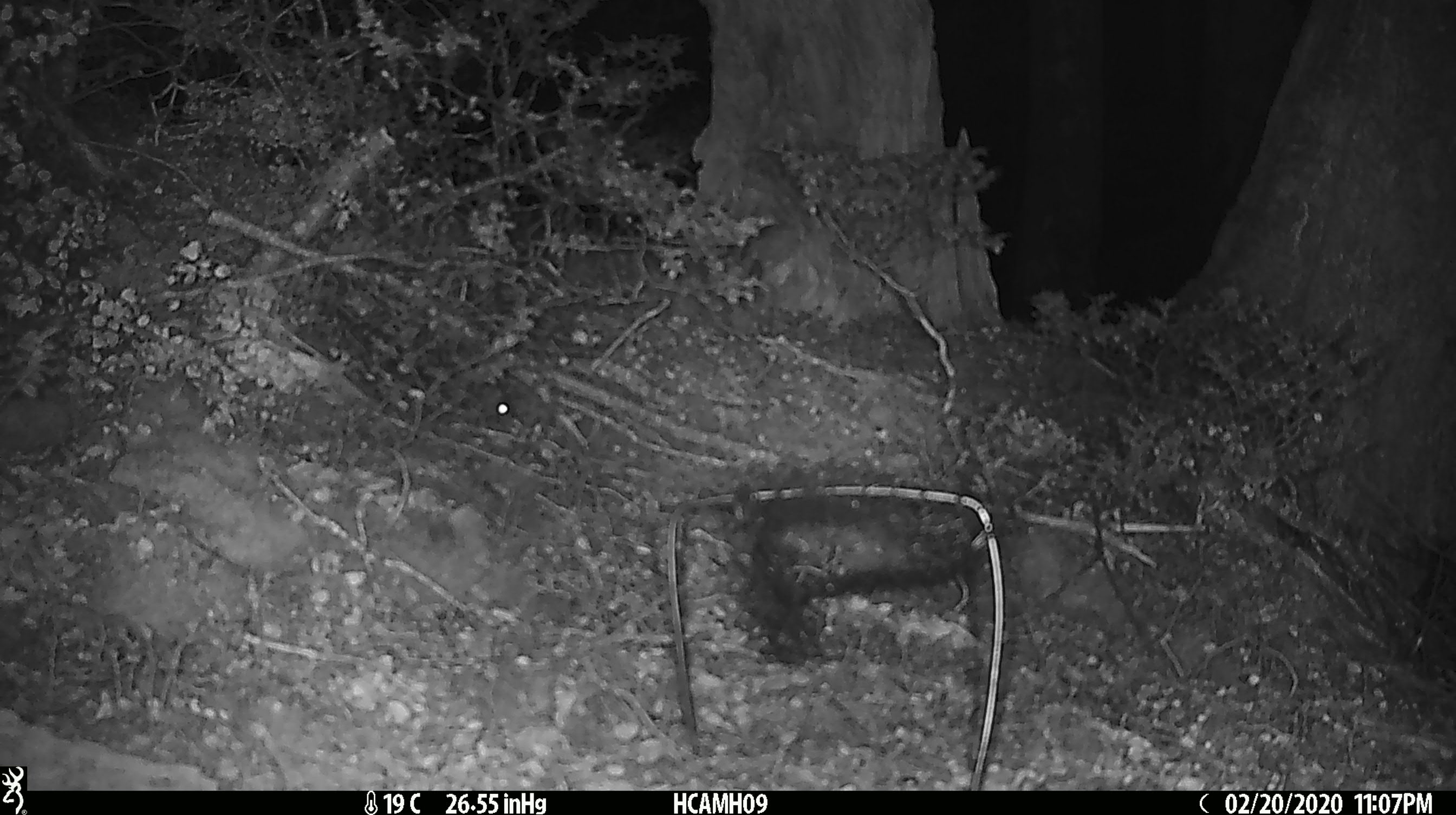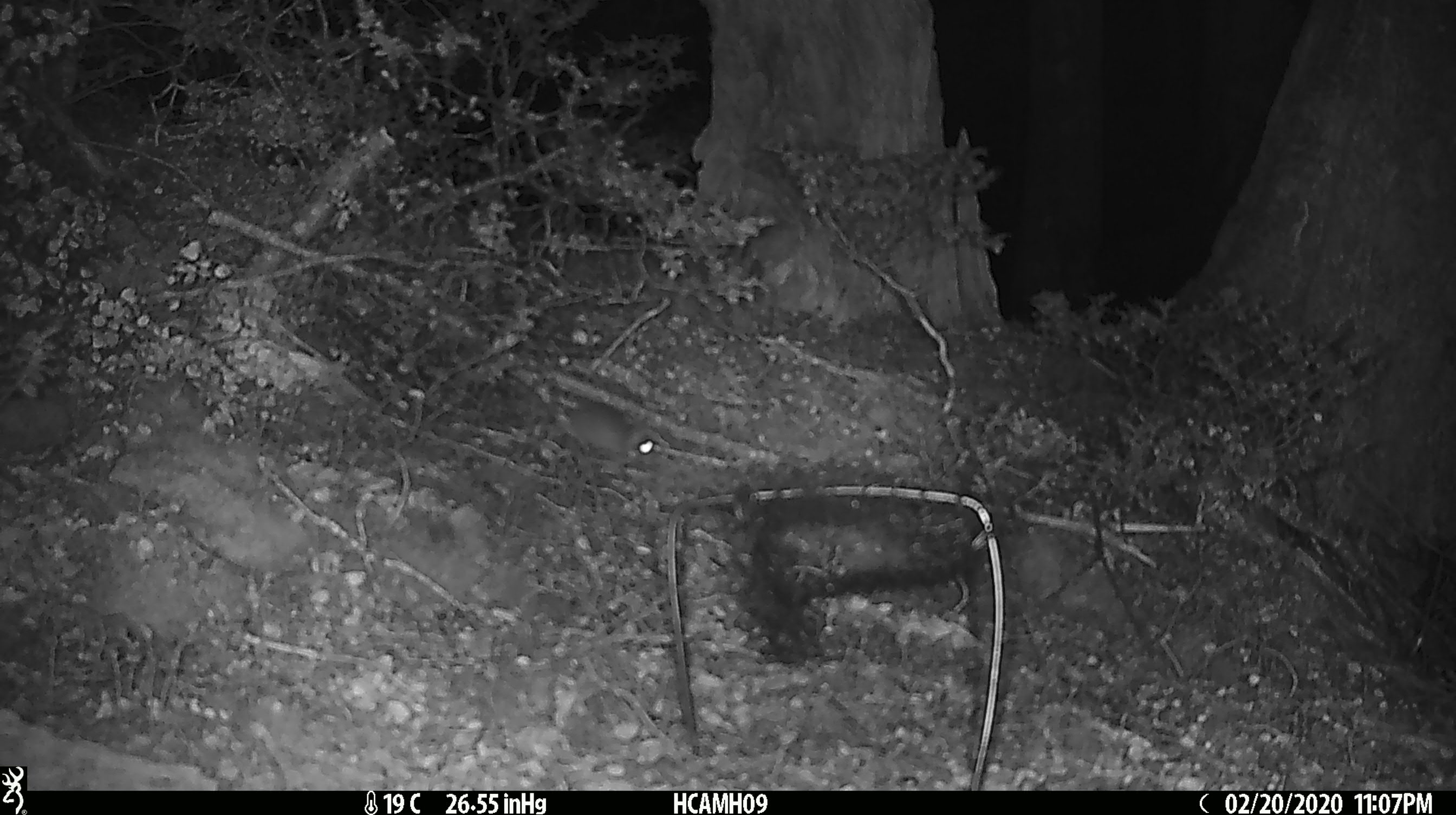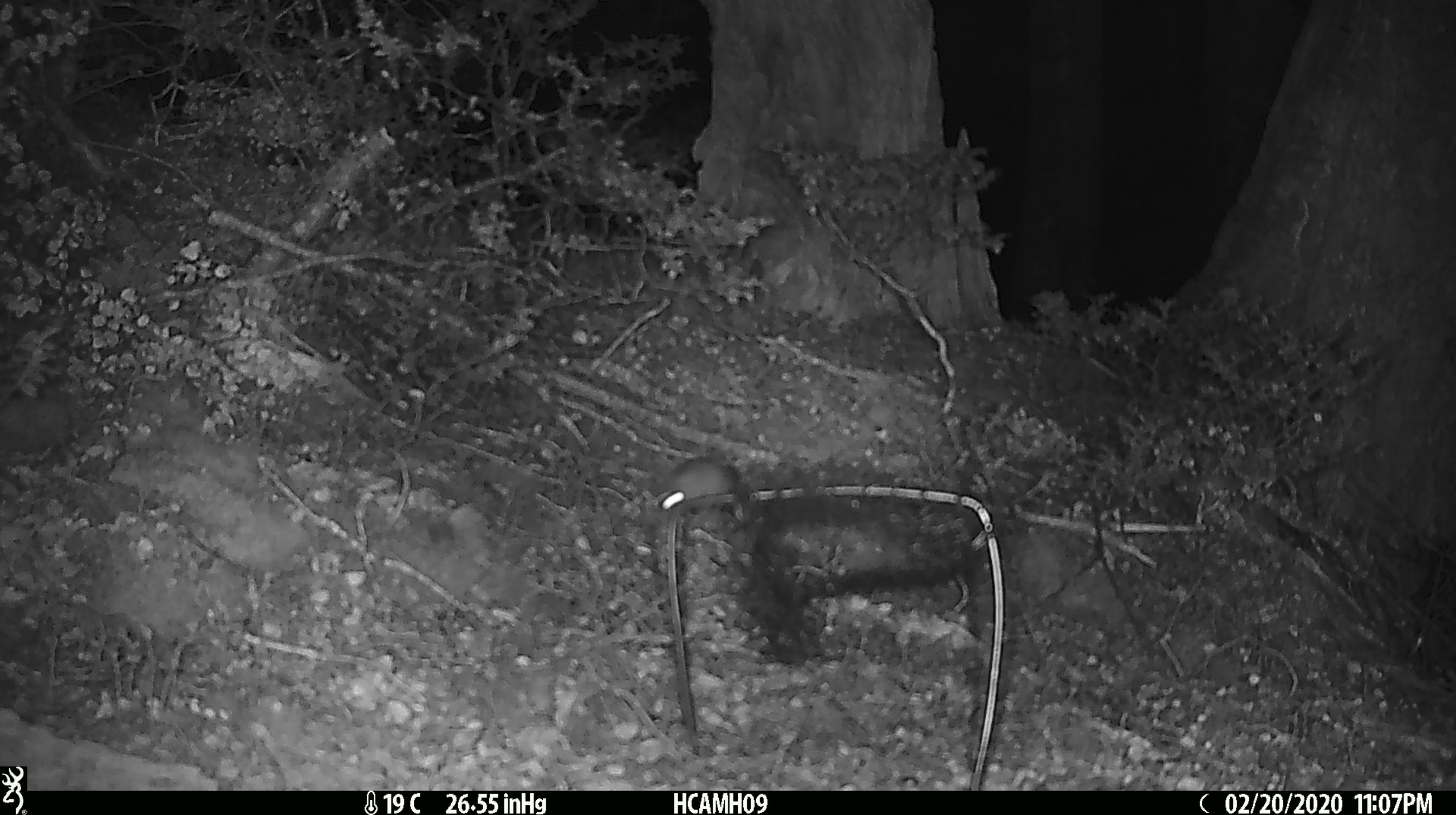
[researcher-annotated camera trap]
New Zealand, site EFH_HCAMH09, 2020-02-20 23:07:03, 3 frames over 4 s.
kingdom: Animalia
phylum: Chordata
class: Mammalia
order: Rodentia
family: Muridae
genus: Mus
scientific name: Mus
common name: mouse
Mouse (Mus).